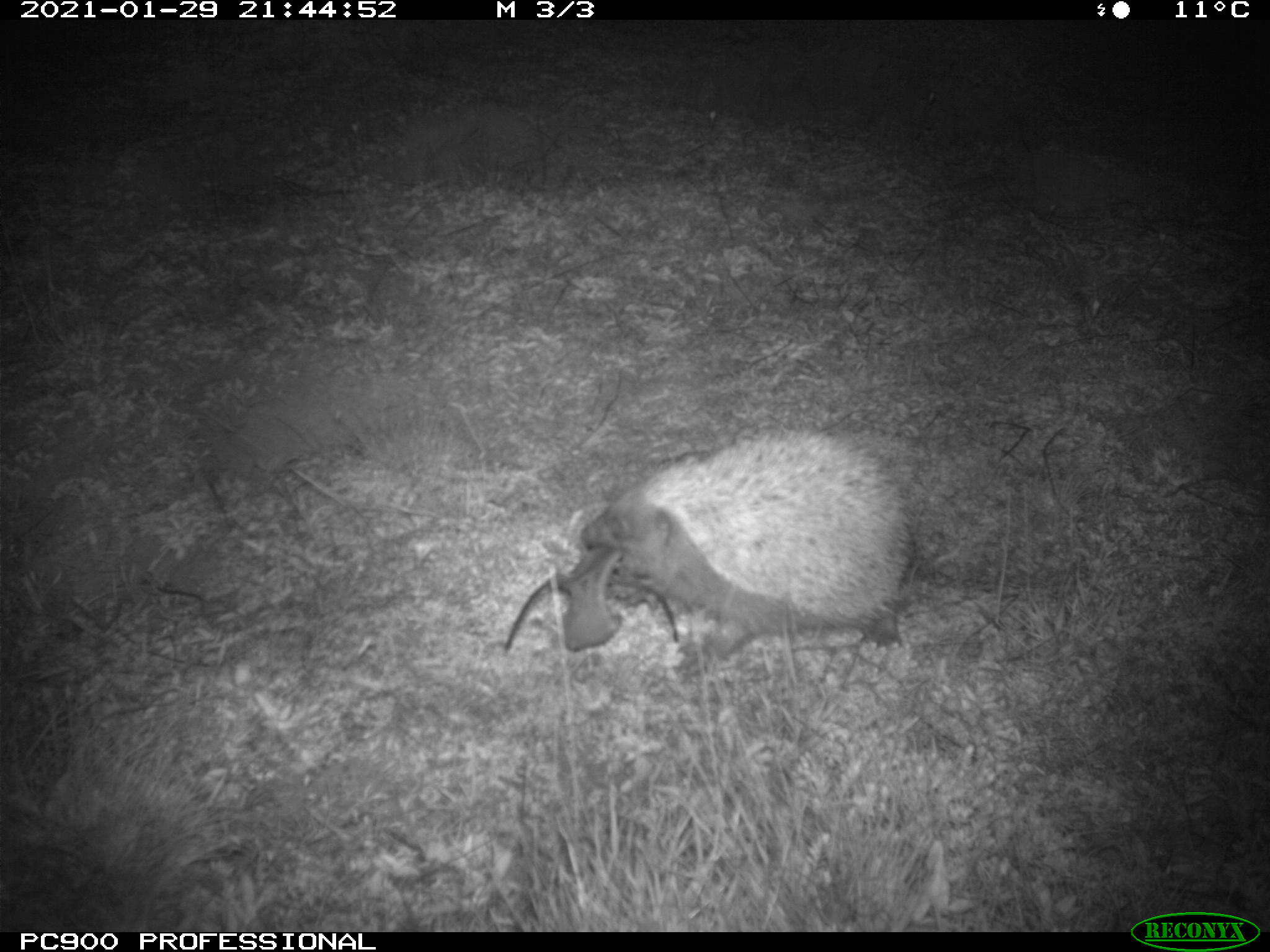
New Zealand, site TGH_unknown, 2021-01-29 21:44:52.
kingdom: Animalia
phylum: Chordata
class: Mammalia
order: Eulipotyphla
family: Erinaceidae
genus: Erinaceus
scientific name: Erinaceus europaeus europaeus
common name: european hedgehog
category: hedgehog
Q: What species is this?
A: Hedgehog (european hedgehog) (Erinaceus europaeus europaeus).